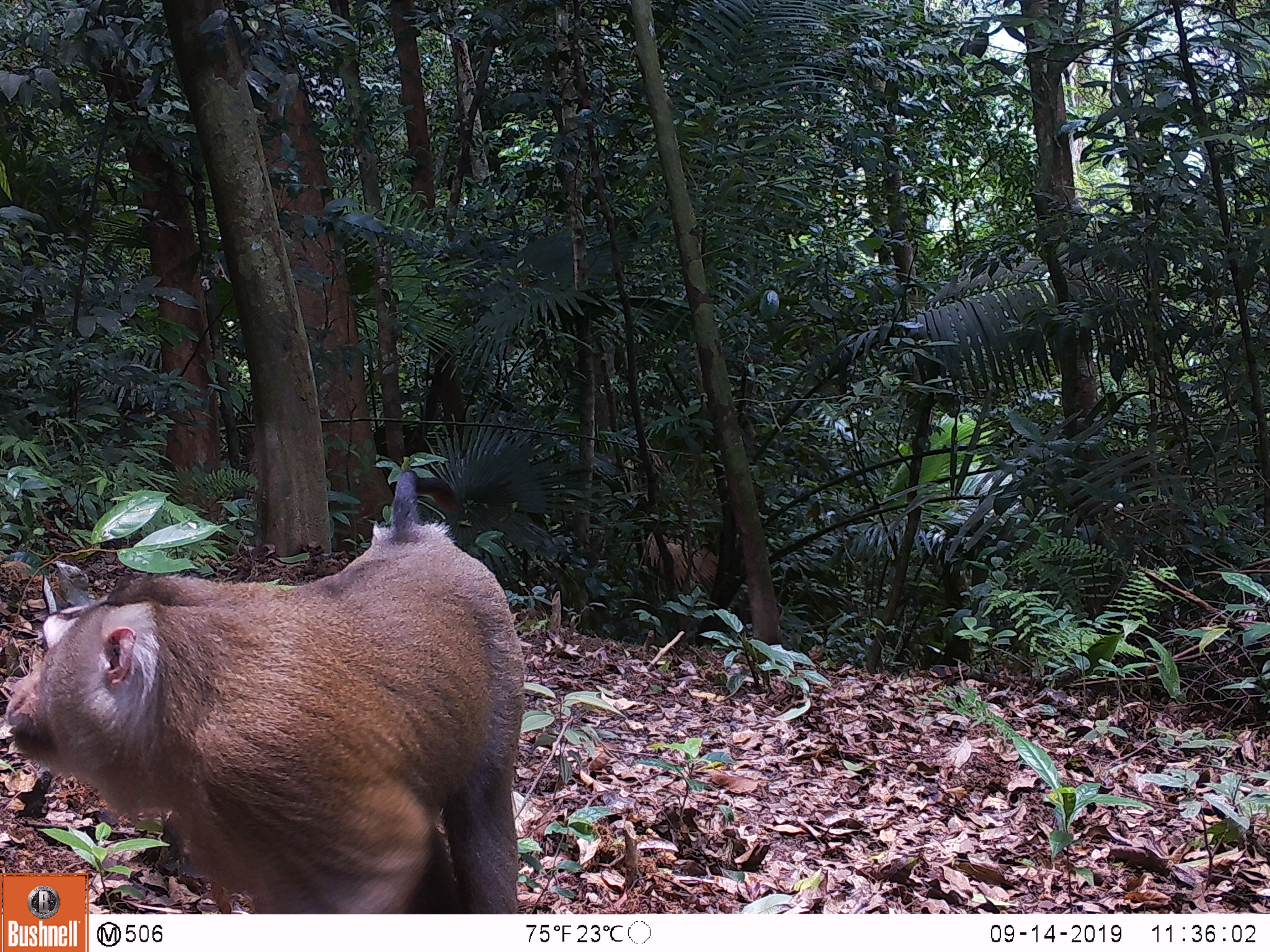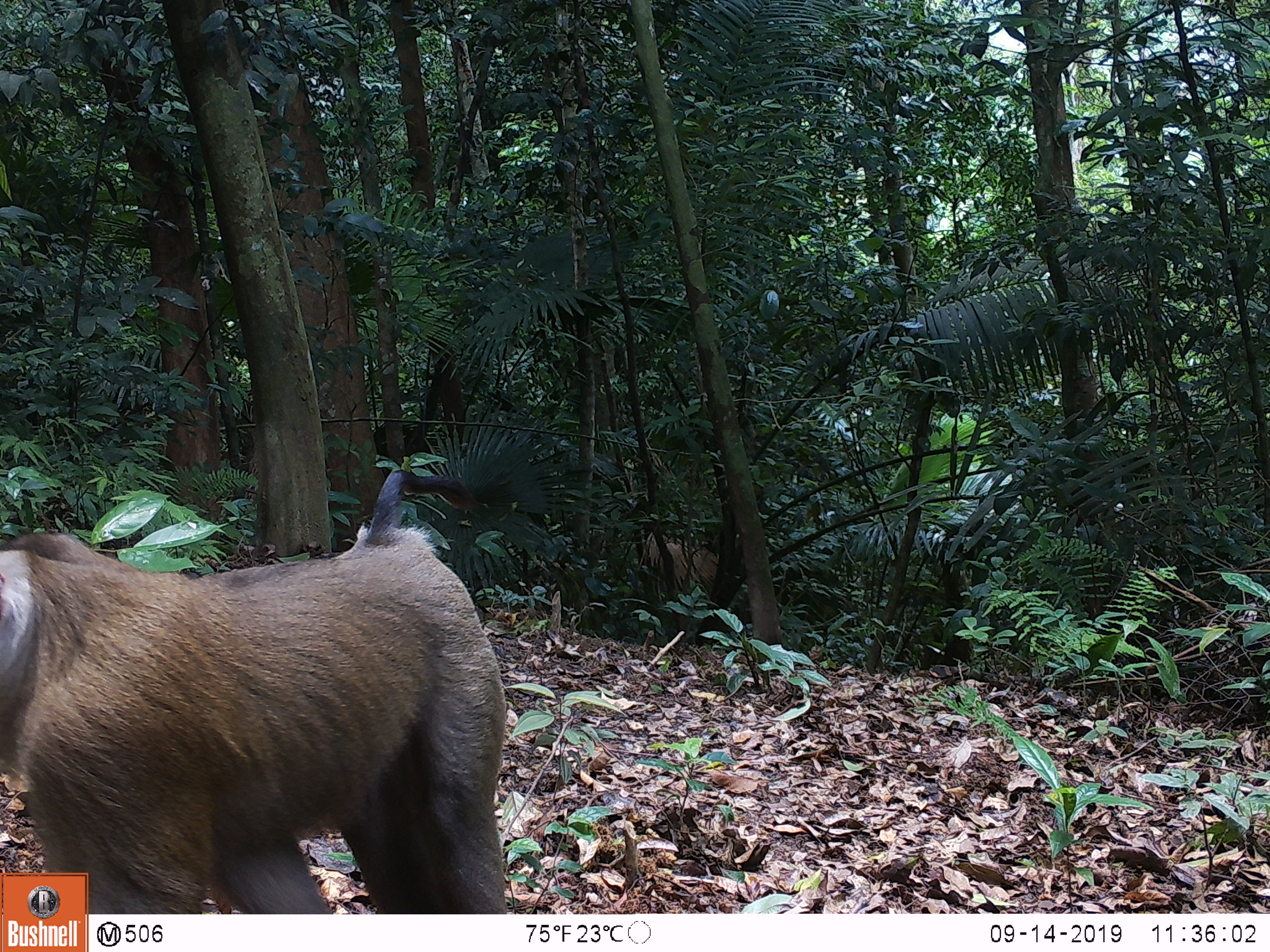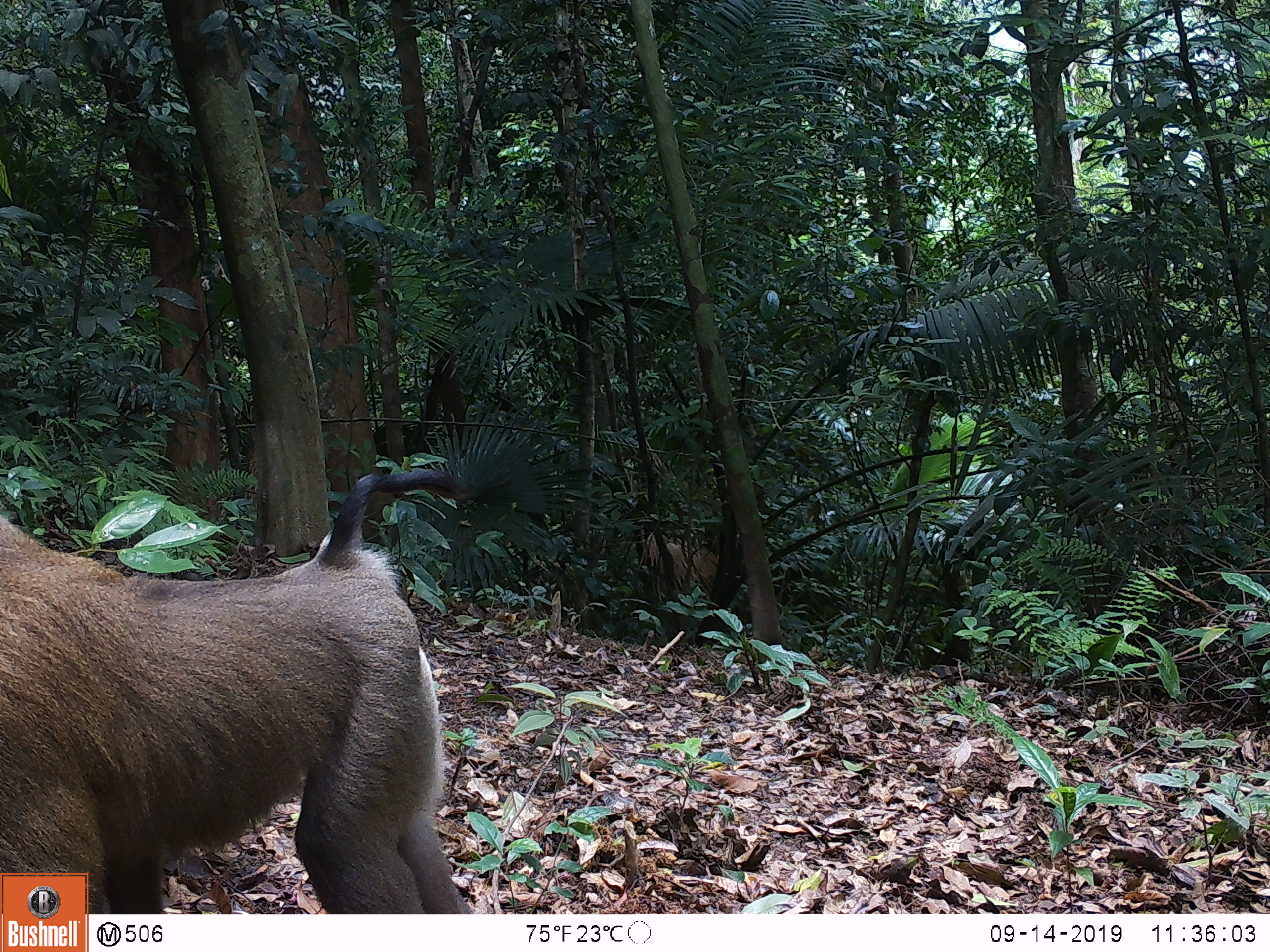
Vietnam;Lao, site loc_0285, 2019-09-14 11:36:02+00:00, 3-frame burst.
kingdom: Animalia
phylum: Chordata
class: Mammalia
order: Primates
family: Cercopithecidae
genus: Macaca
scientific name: Macaca nemestrina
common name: pig-tailed macaque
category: pig tailed macaque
Pig tailed macaque (pig-tailed macaque) (Macaca nemestrina). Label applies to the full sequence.